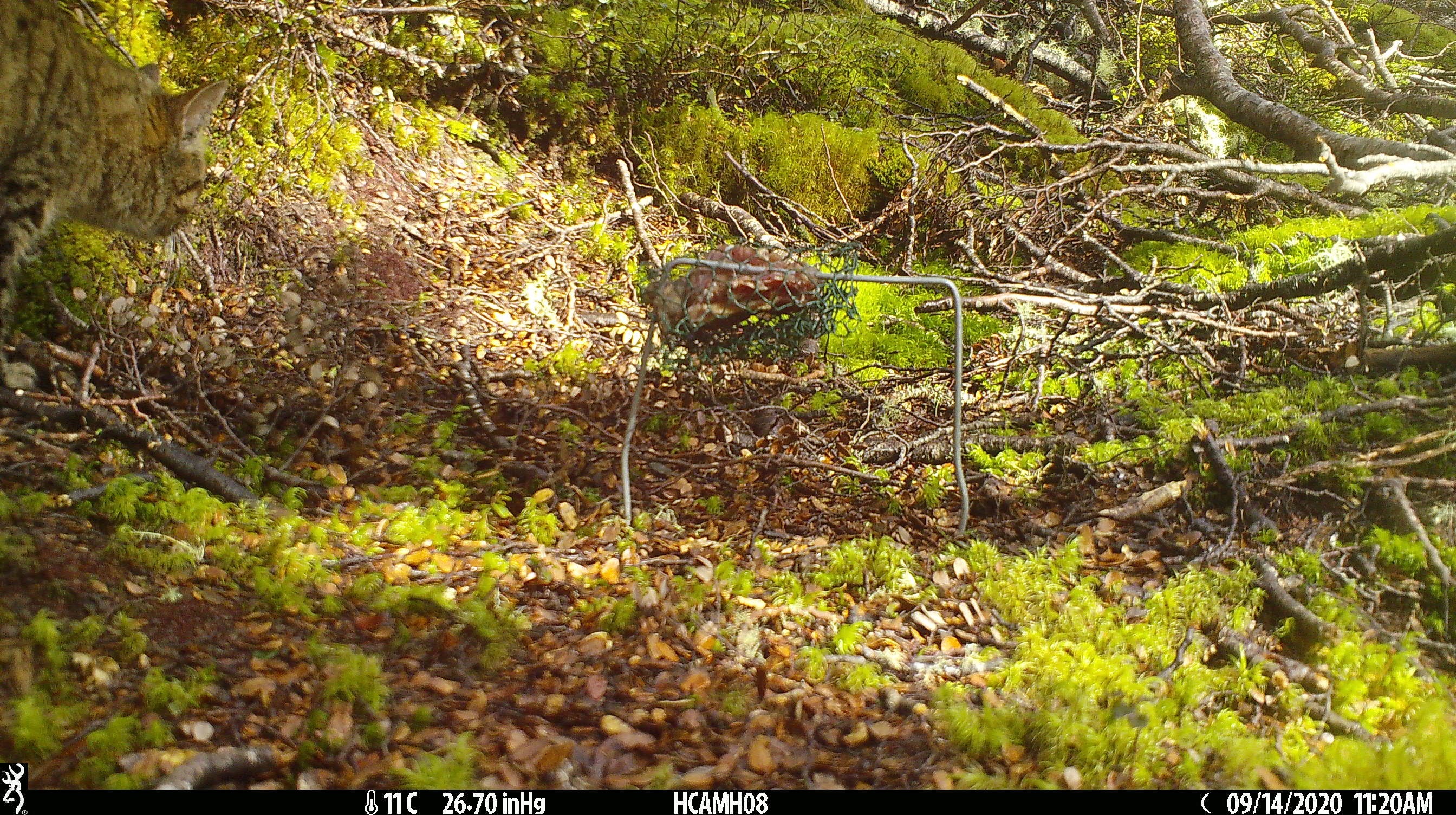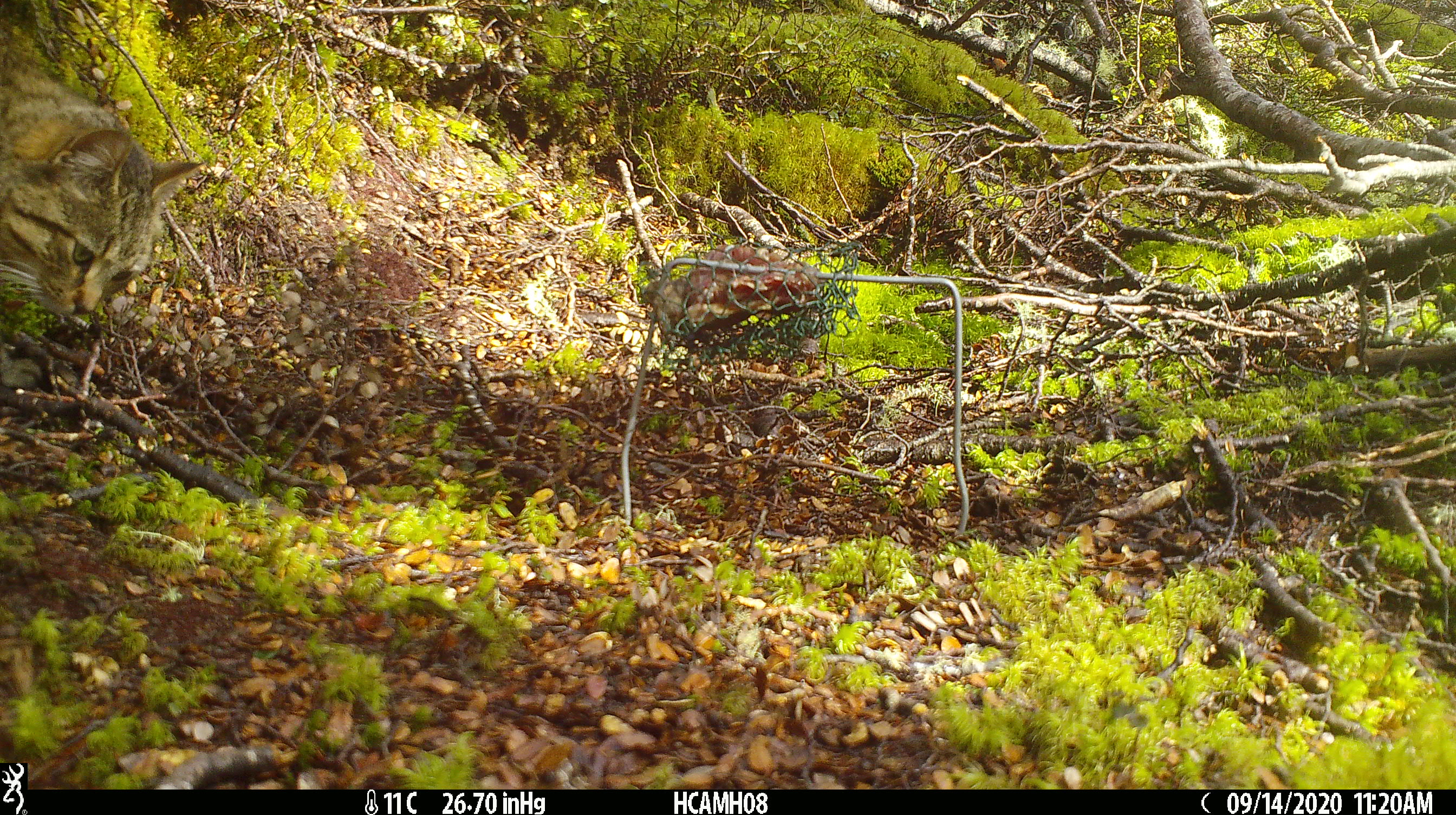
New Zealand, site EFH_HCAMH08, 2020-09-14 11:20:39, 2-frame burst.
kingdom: Animalia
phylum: Chordata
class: Mammalia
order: Carnivora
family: Felidae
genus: Felis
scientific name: Felis catus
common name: domestic cat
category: cat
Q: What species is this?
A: Cat (domestic cat) (Felis catus).